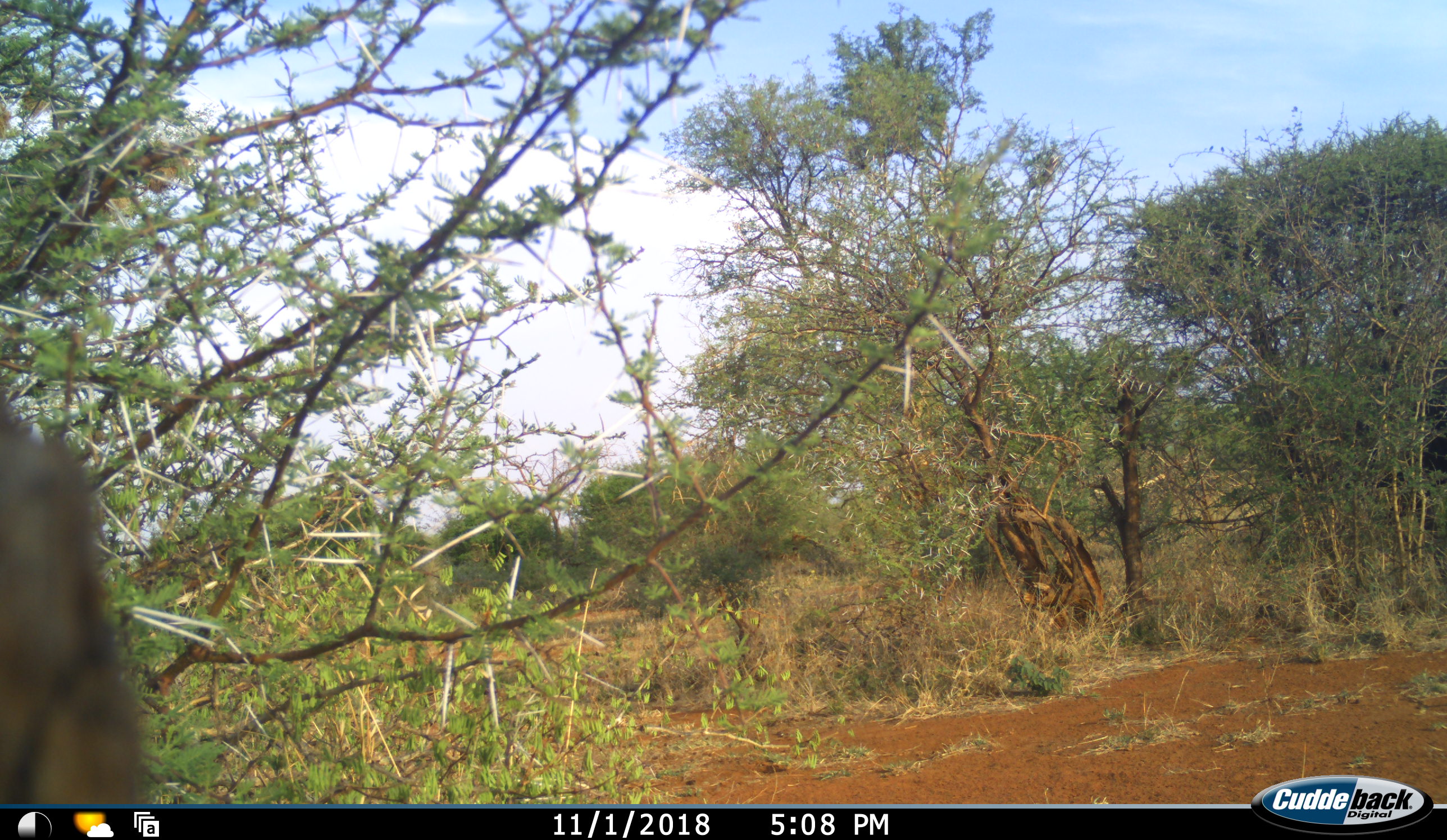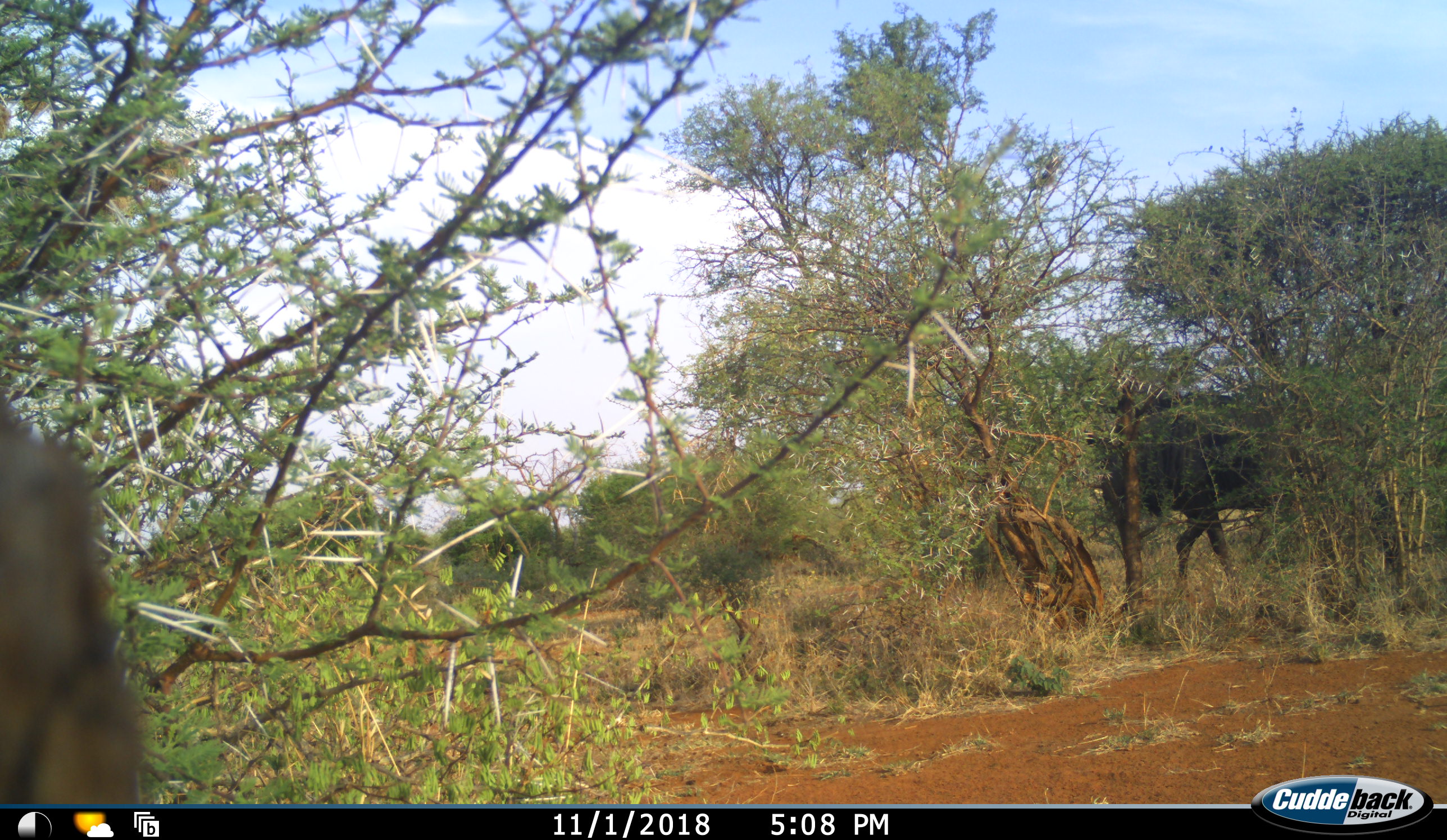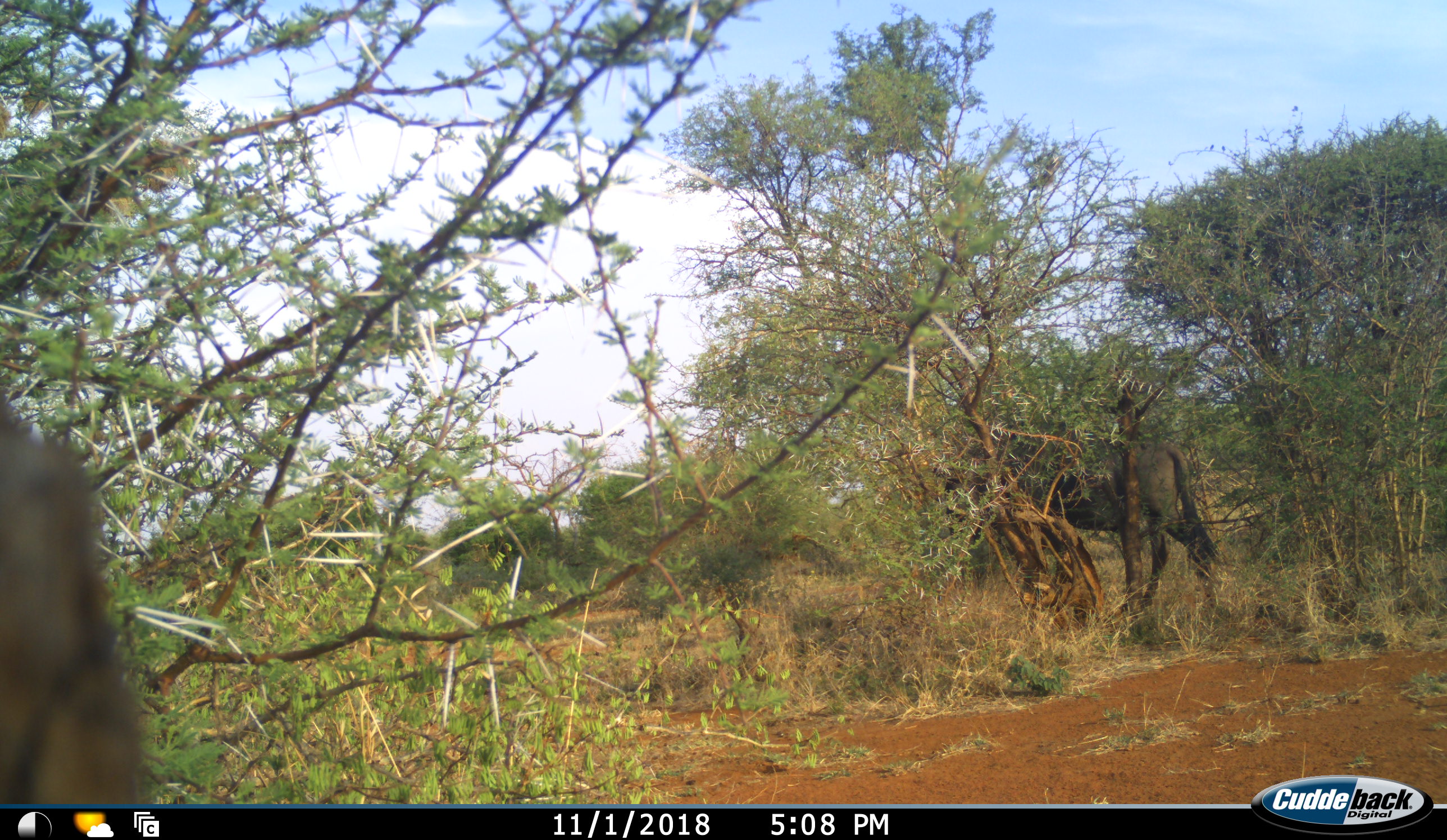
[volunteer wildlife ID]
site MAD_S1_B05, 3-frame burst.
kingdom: Animalia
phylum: Chordata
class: Mammalia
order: Artiodactyla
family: Bovidae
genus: Connochaetes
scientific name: Connochaetes taurinus taurinus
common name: blue wildebeest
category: wildebeestblue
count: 1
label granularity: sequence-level